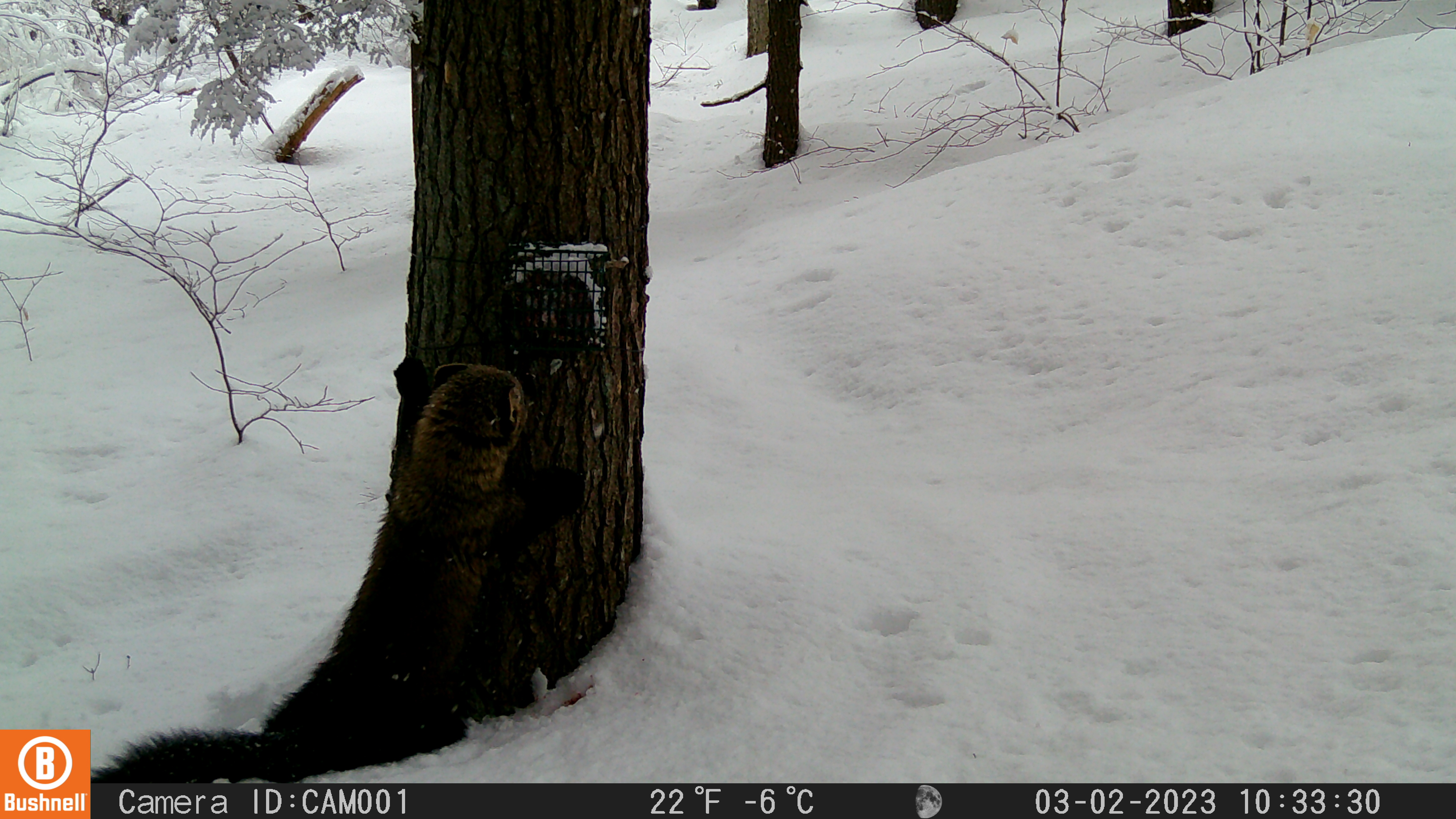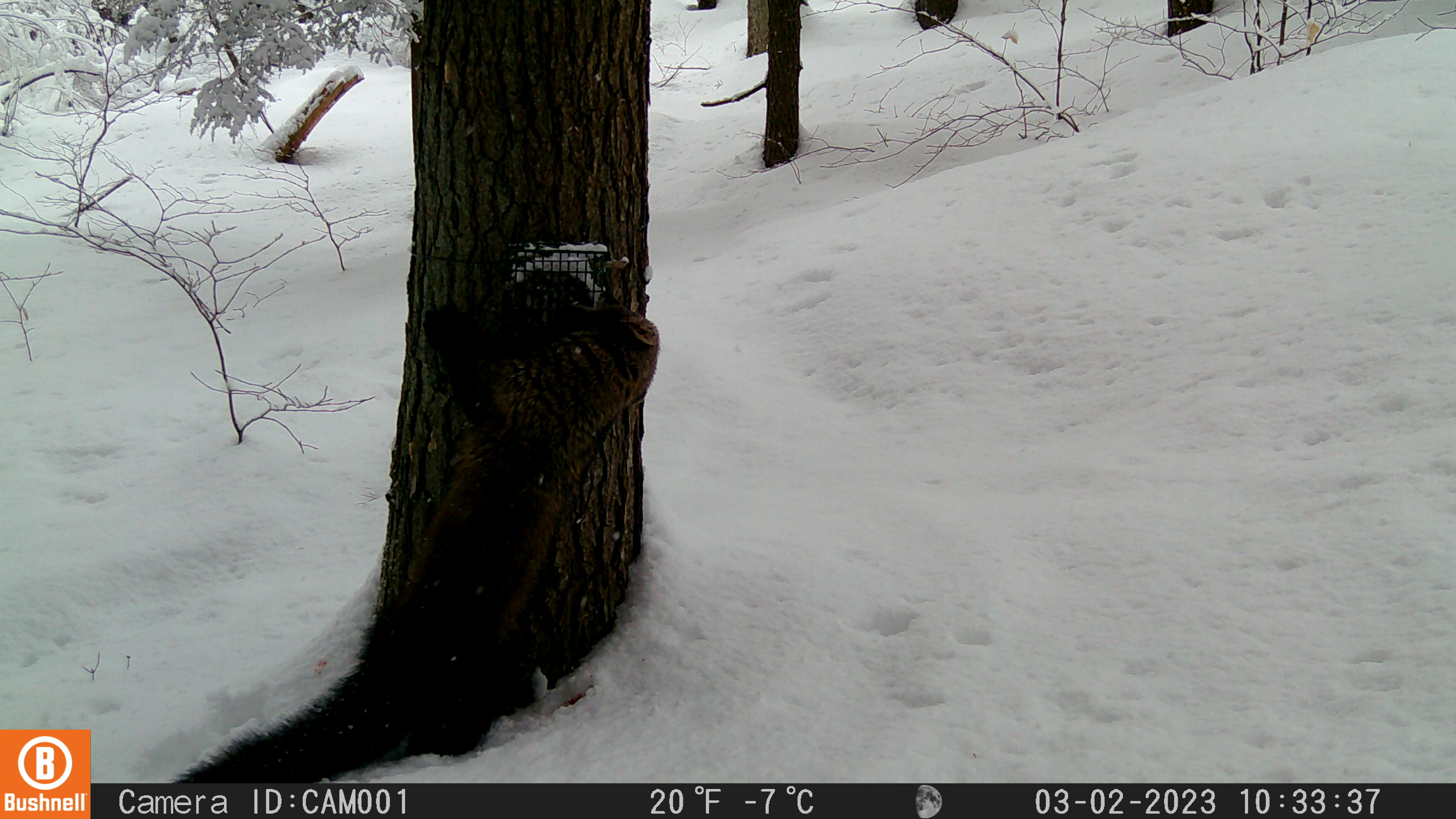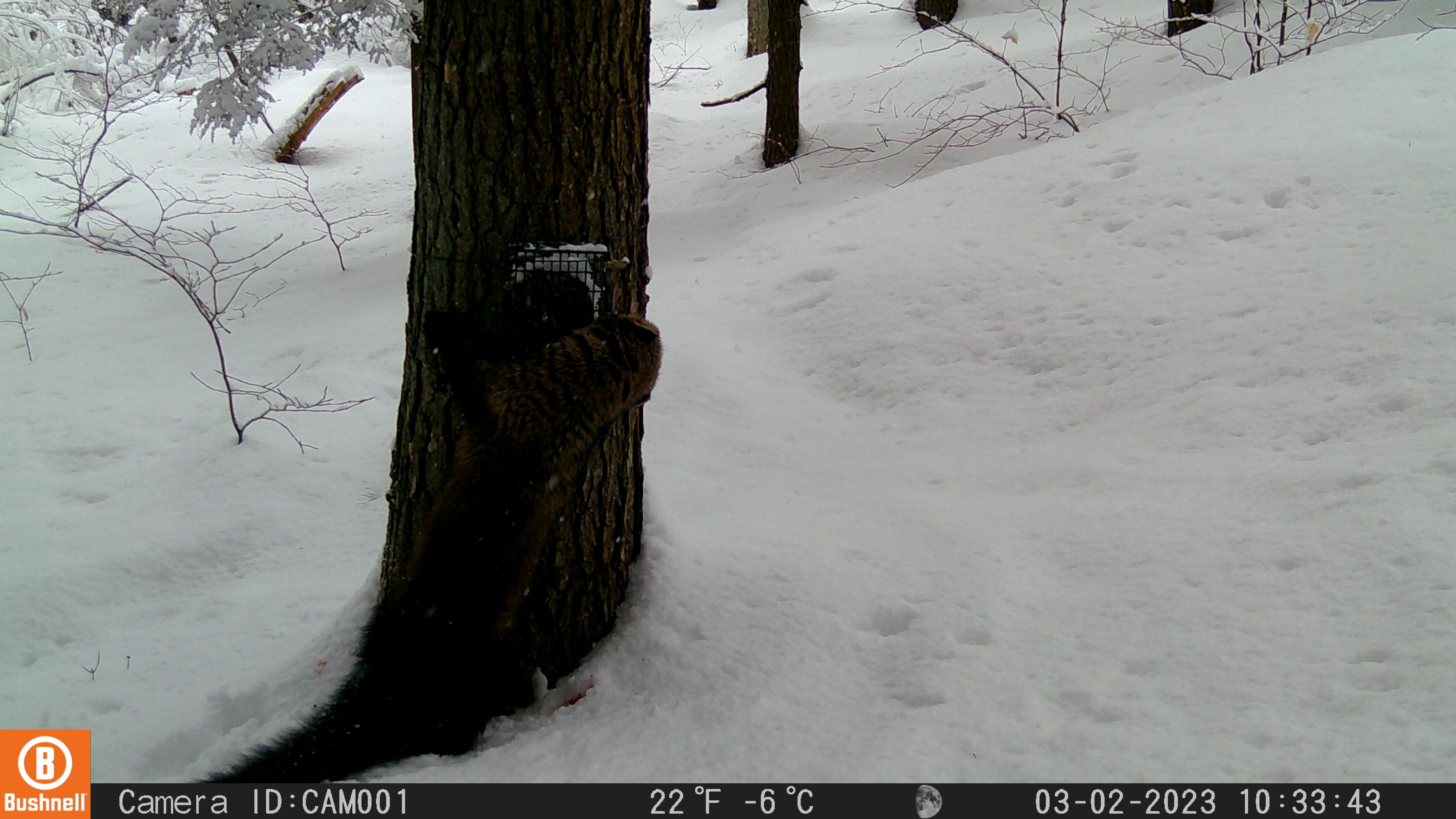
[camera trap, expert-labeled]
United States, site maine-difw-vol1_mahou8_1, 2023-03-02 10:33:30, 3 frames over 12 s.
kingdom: Animalia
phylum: Chordata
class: Mammalia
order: Carnivora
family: Mustelidae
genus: Pekania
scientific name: Pekania pennanti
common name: fisher